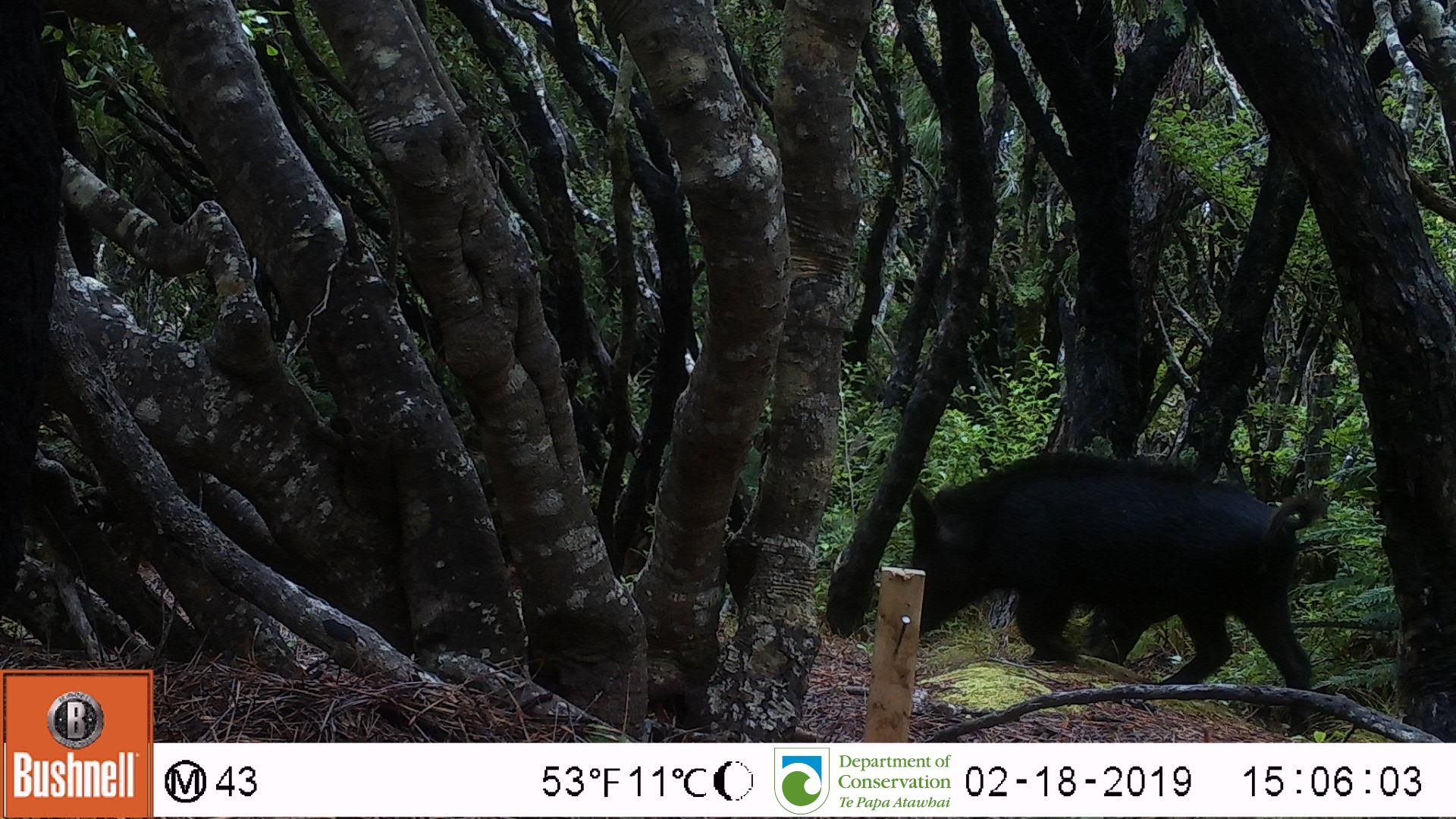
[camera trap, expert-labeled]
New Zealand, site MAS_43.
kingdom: Animalia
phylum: Chordata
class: Mammalia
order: Artiodactyla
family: Suidae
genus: Sus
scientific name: Sus scrofa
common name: pig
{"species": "pig (Sus scrofa)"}